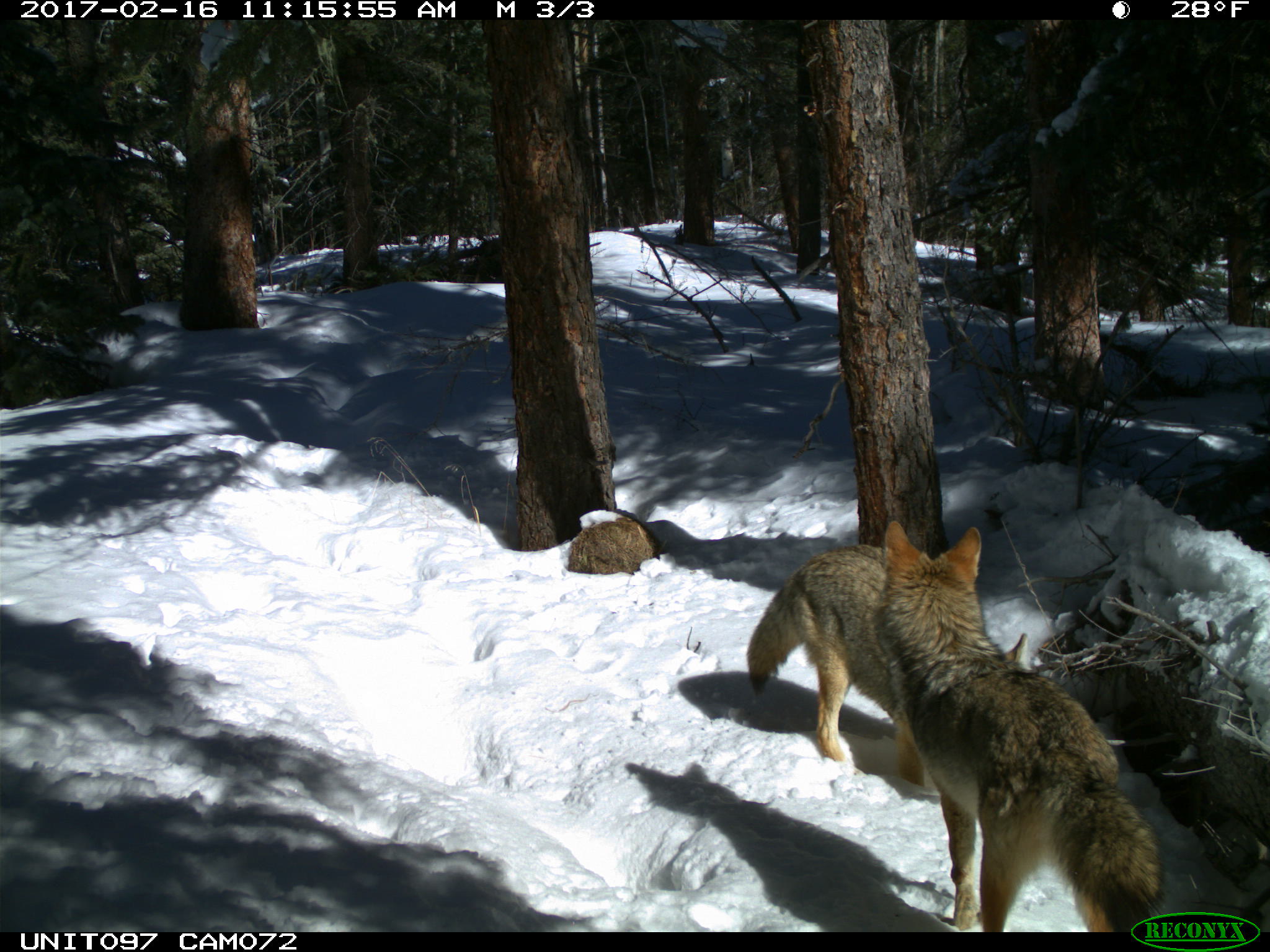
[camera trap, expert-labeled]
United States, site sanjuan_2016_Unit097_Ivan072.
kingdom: Animalia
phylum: Chordata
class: Mammalia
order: Carnivora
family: Canidae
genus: Canis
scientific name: Canis latrans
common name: coyote